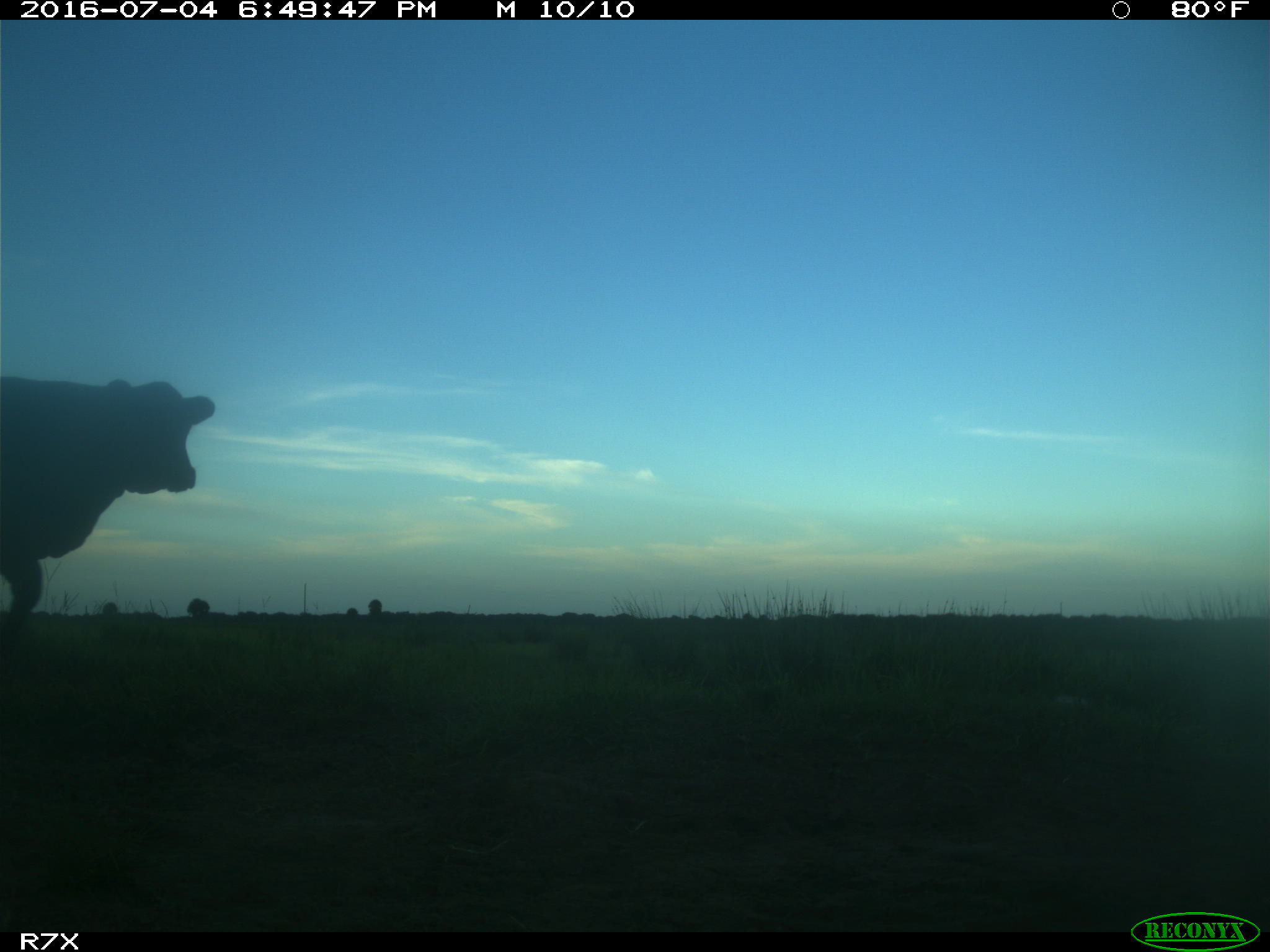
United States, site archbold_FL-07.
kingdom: Animalia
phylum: Chordata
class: Mammalia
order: Artiodactyla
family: Bovidae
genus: Bos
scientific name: Bos taurus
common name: domestic cow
Bos taurus (domestic cow).